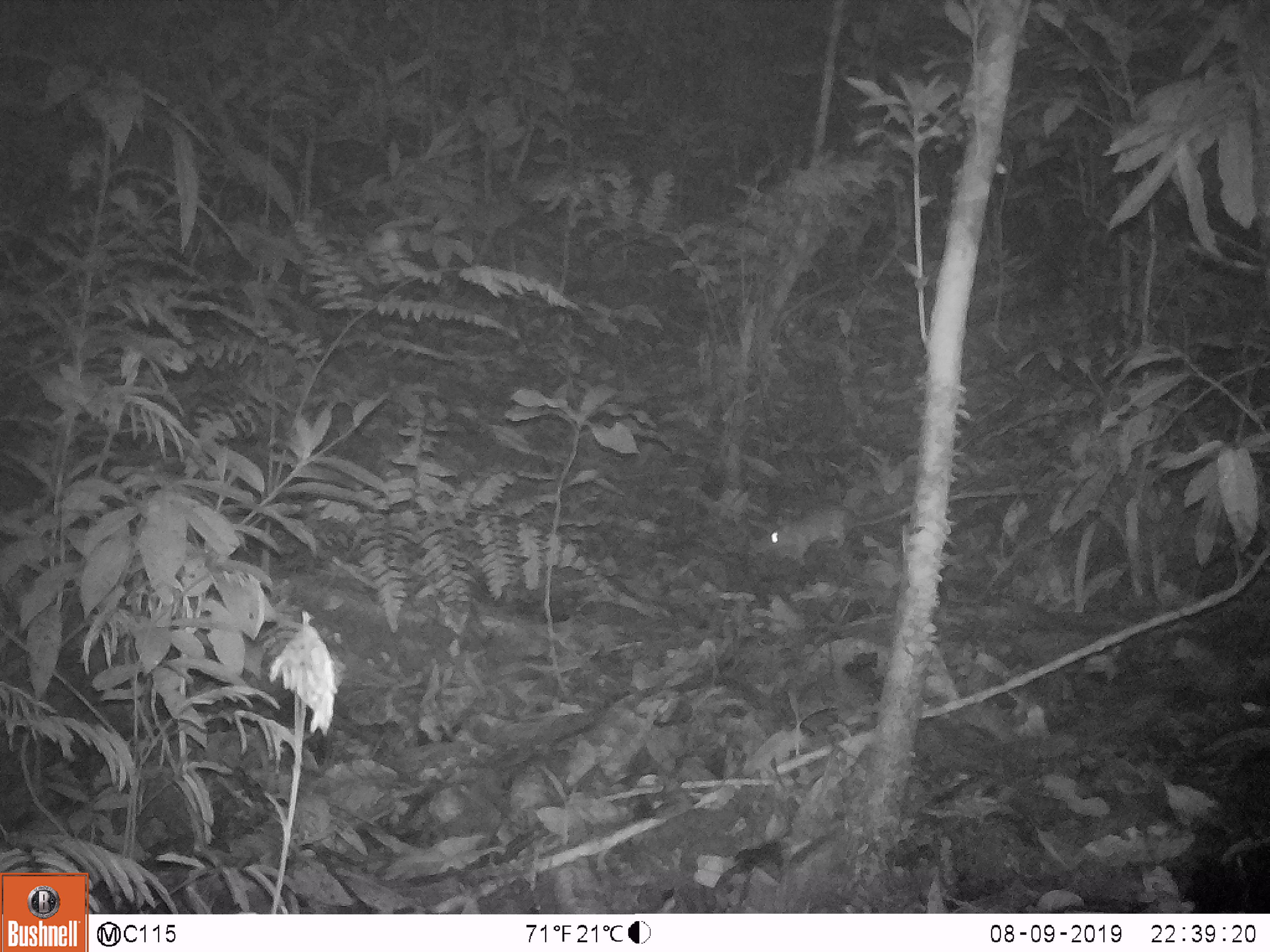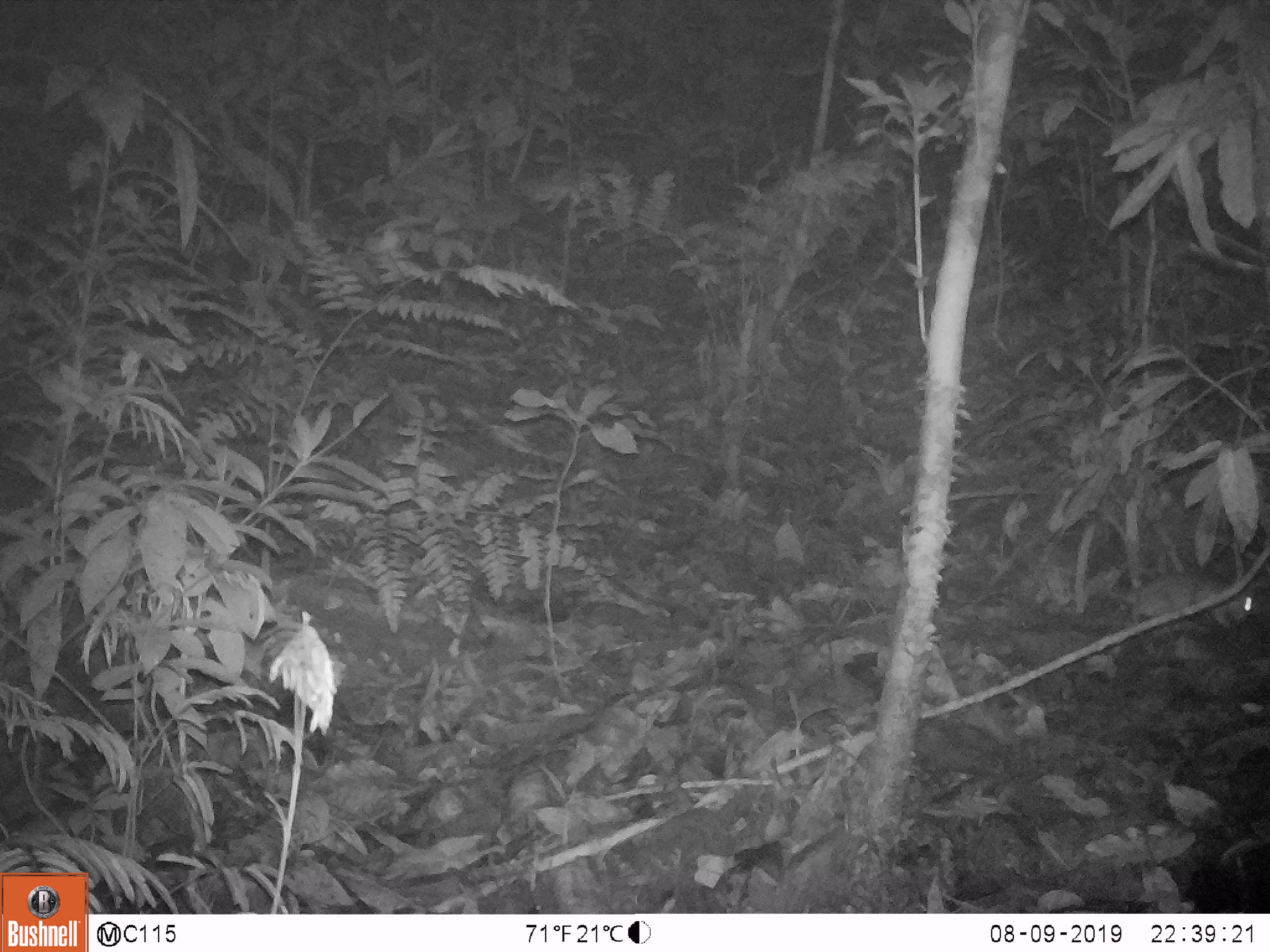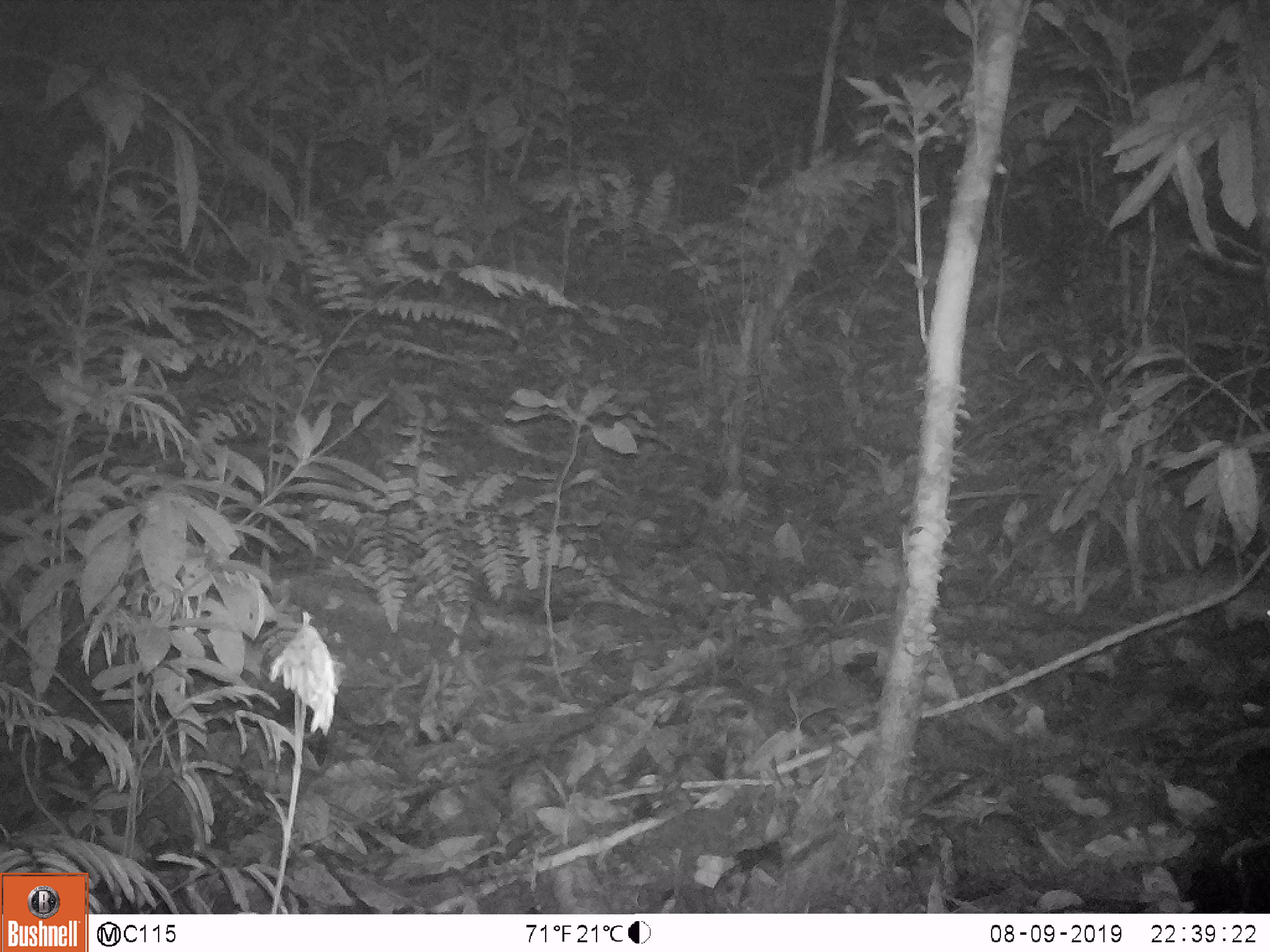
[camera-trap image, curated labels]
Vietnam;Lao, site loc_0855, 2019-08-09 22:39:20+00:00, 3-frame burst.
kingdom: Animalia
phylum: Chordata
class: Mammalia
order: Rodentia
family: Muridae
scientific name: Muridae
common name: old-world mice and rats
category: unidentified murid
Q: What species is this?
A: Unidentified murid (old-world mice and rats) (Muridae).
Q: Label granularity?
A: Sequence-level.